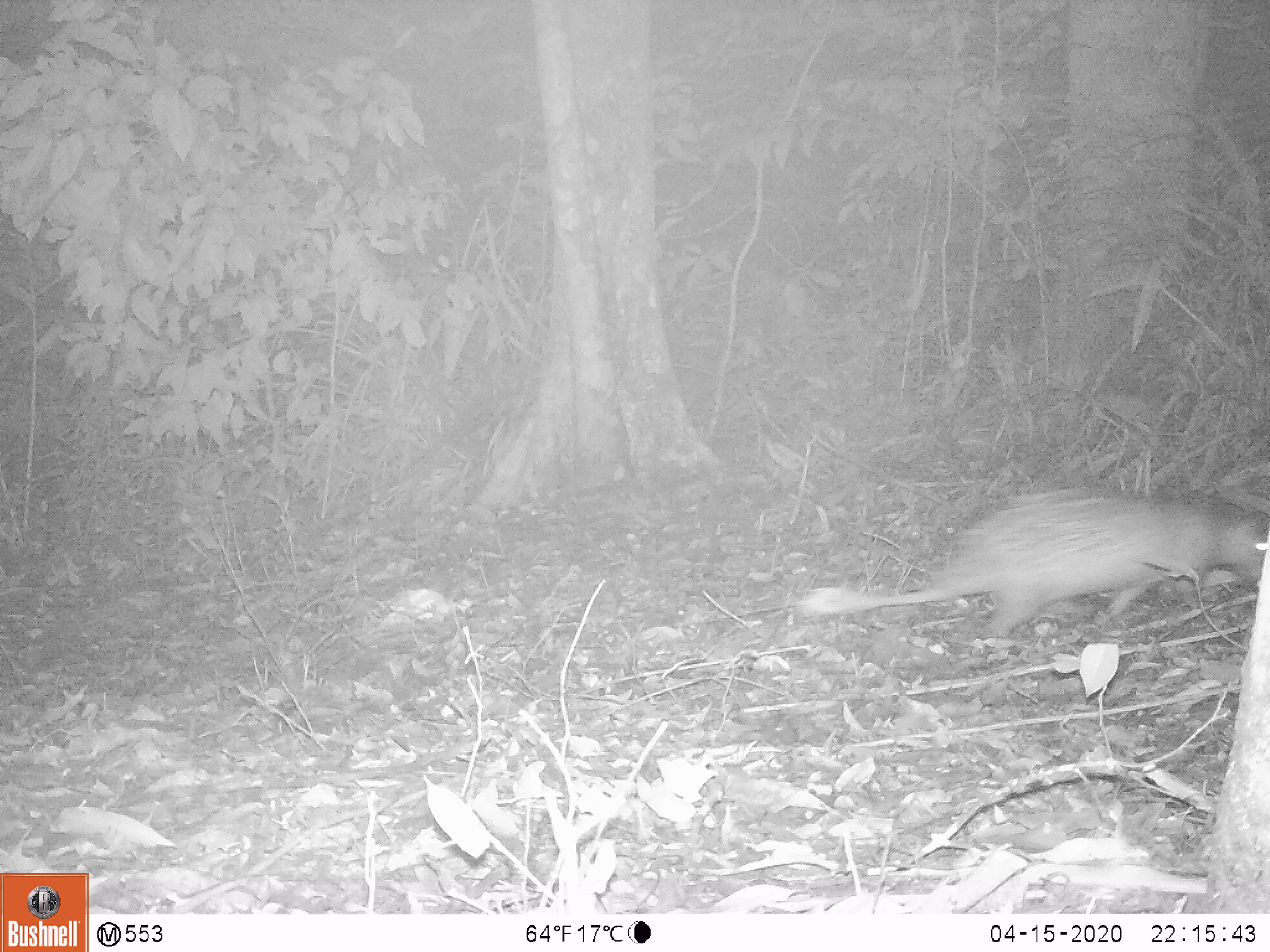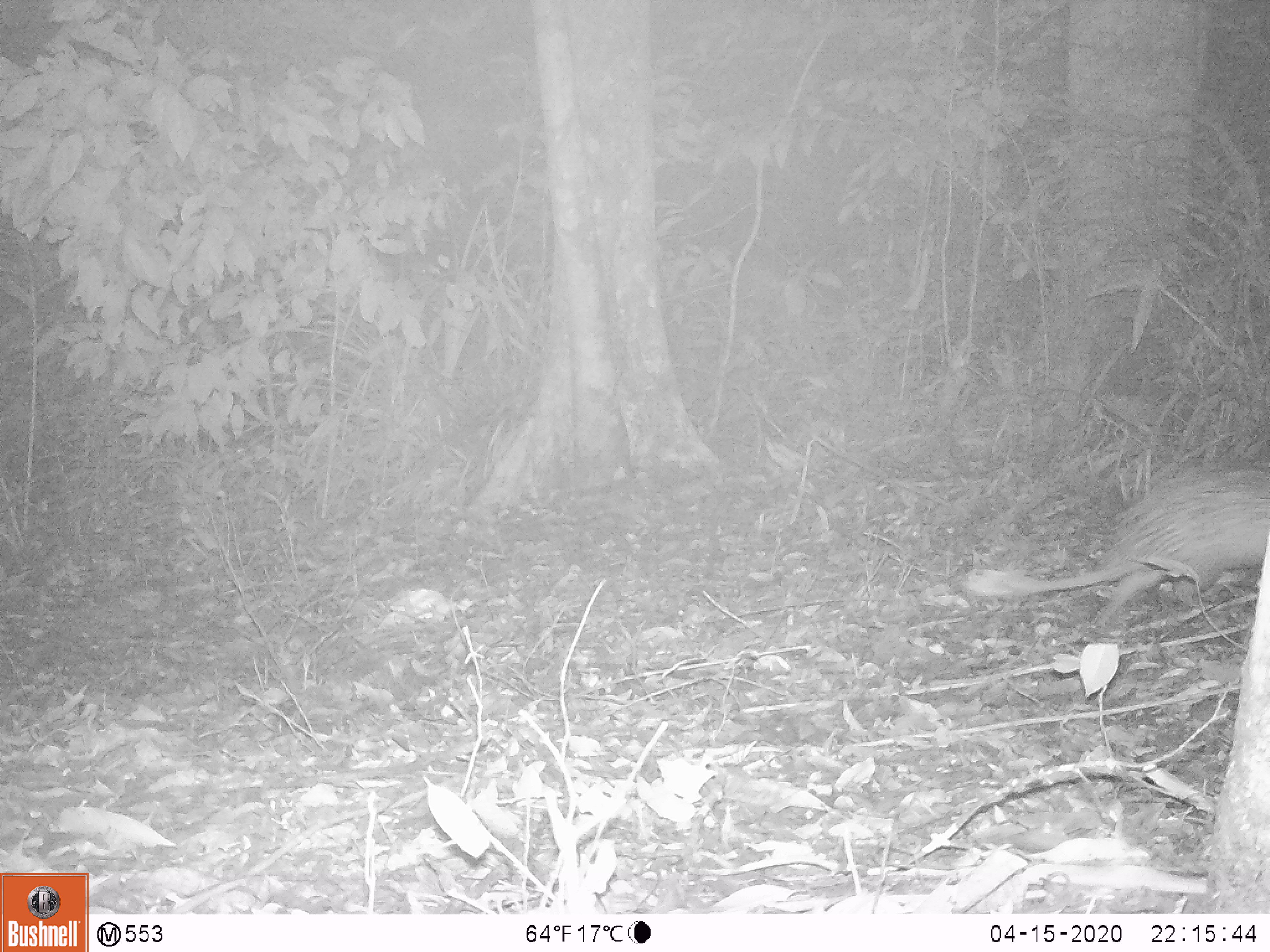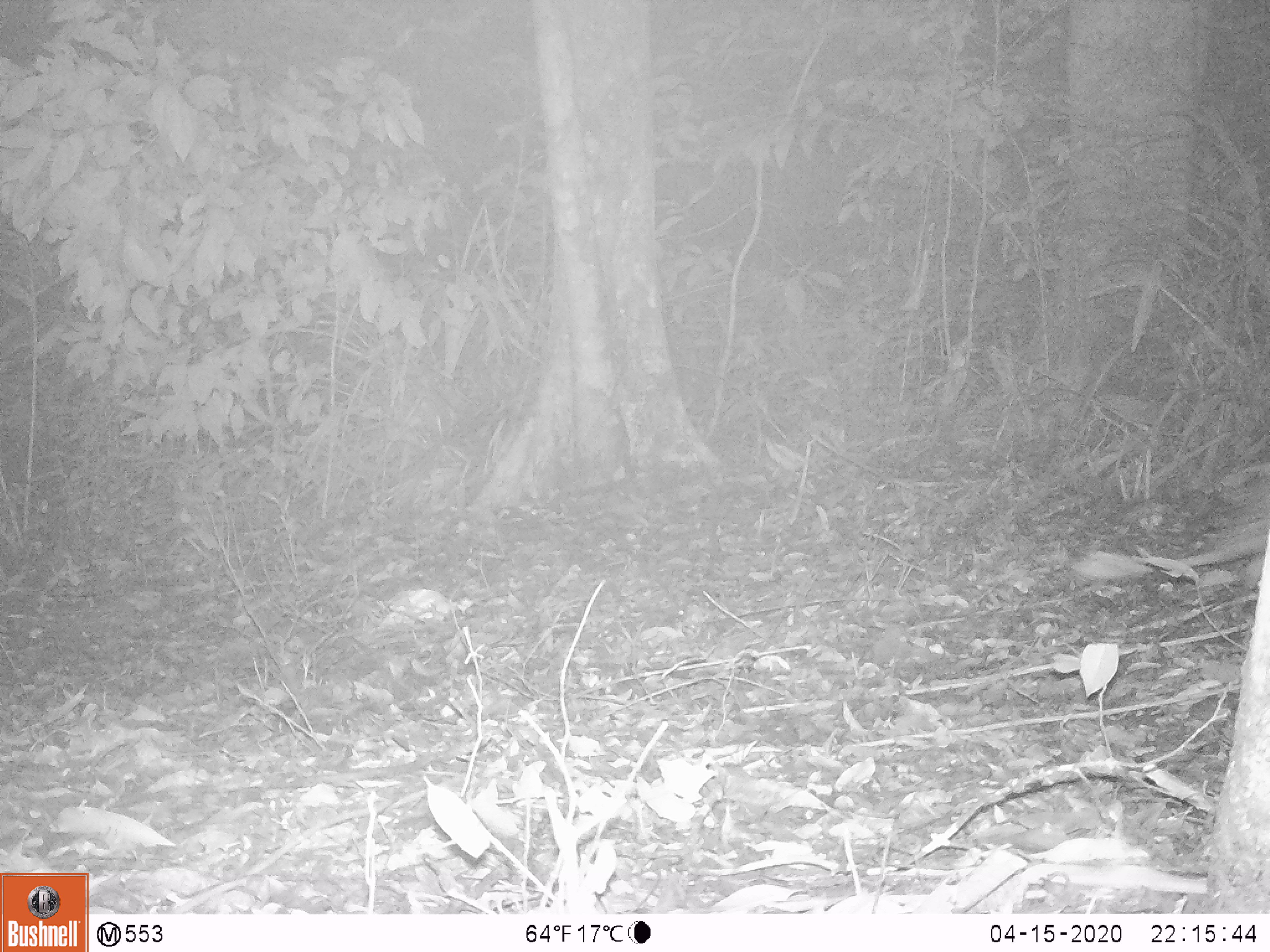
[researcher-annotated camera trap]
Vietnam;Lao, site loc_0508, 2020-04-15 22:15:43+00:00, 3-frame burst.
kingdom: Animalia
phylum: Chordata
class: Mammalia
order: Rodentia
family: Hystricidae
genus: Atherurus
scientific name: Atherurus macrourus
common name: asiatic brush-tailed porcupine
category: asiatic brush tailed porcupine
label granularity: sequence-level